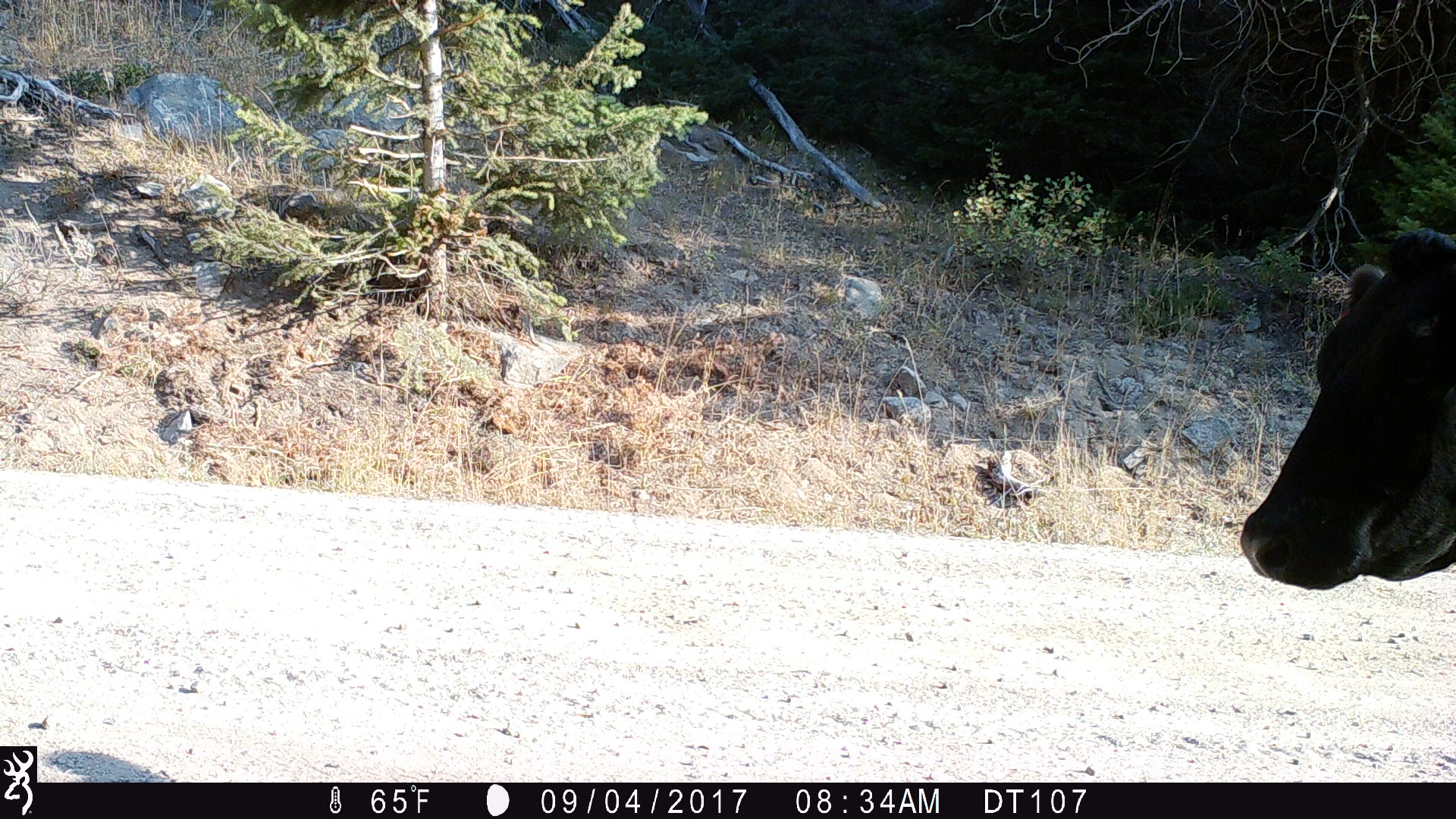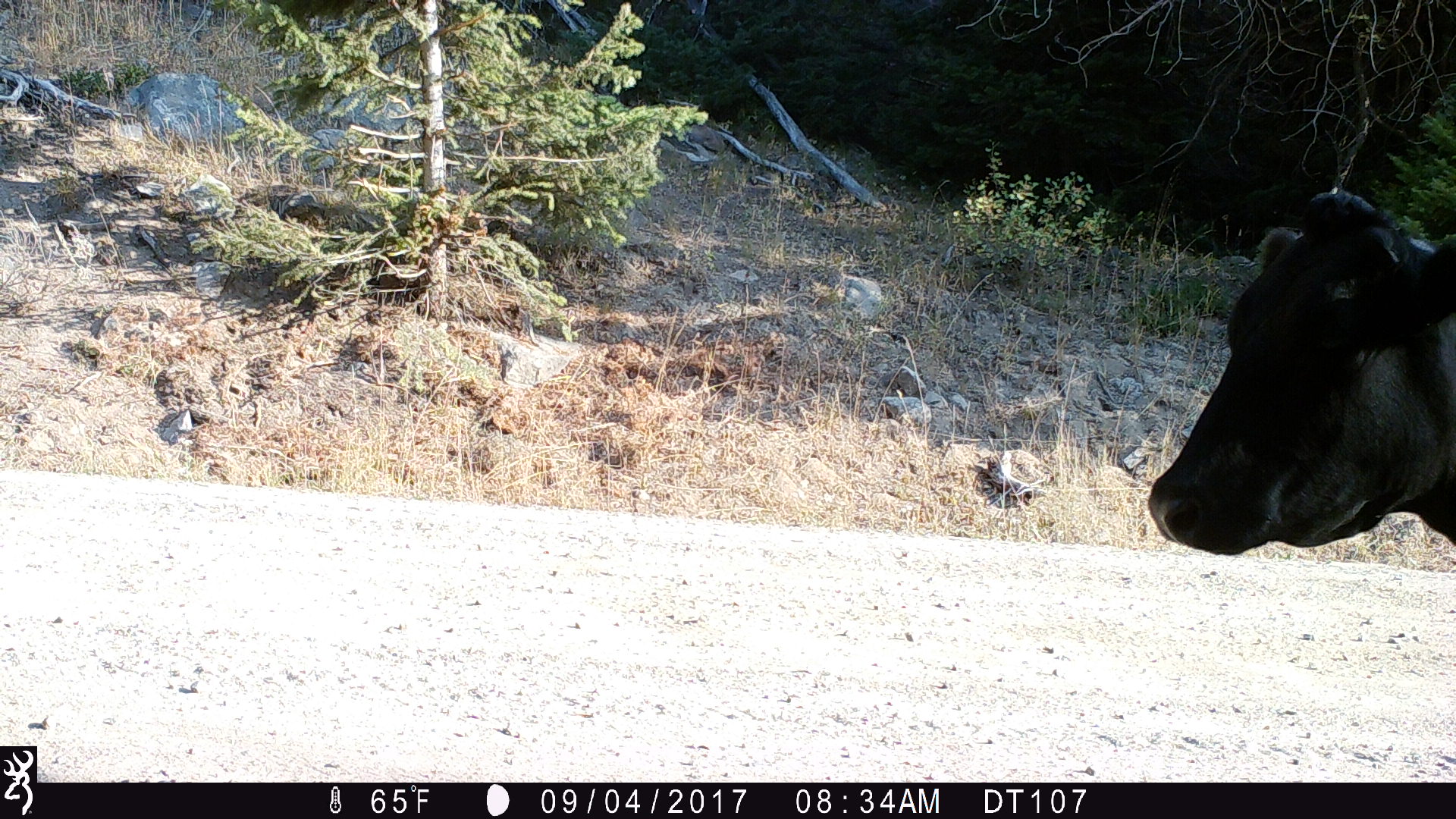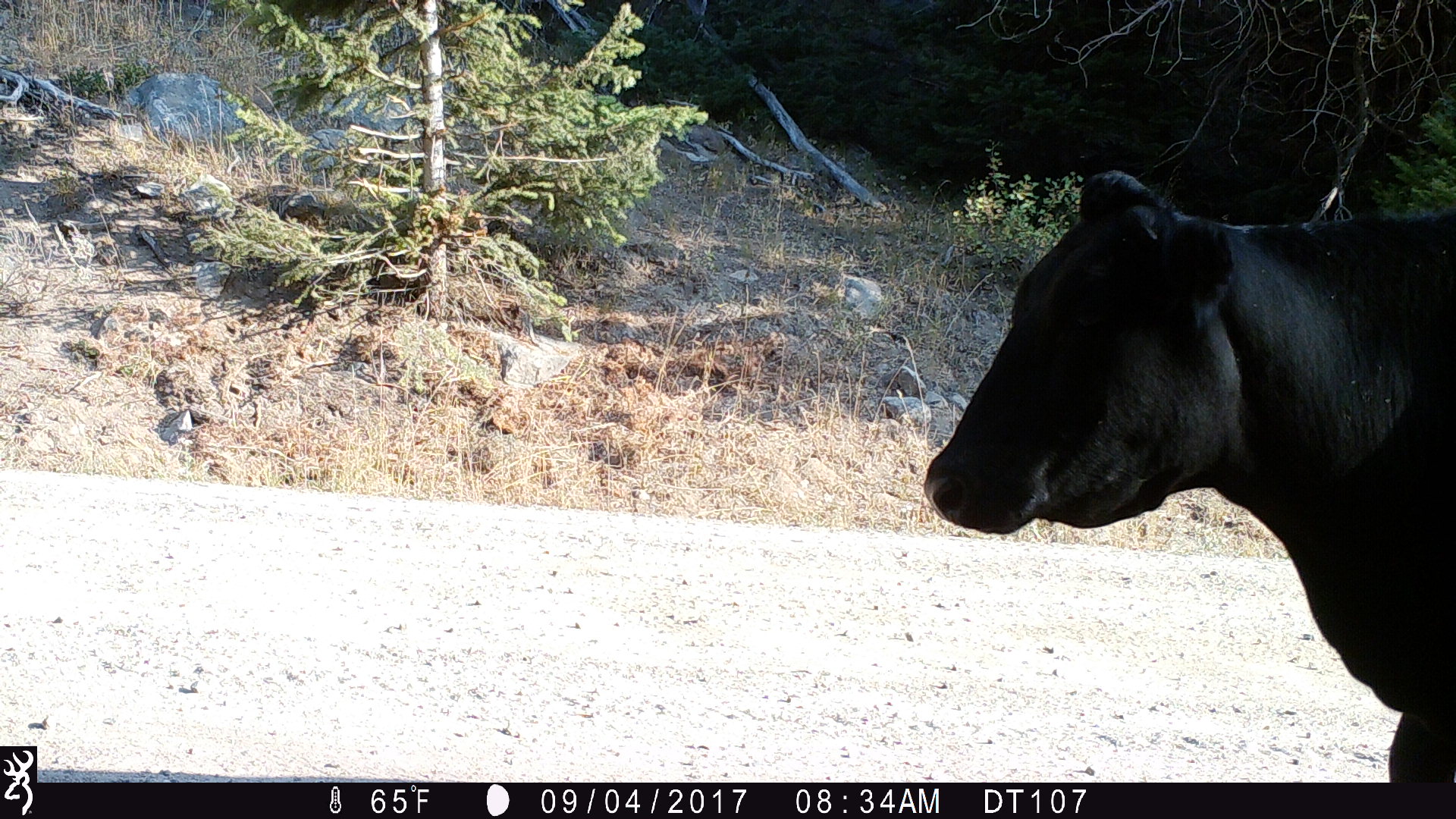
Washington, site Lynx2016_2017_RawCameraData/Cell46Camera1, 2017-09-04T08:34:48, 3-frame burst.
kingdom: Animalia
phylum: Chordata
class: Mammalia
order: Artiodactyla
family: Bovidae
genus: Bos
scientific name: Bos taurus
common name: domestic cattle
Domestic cattle (Bos taurus). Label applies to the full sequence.